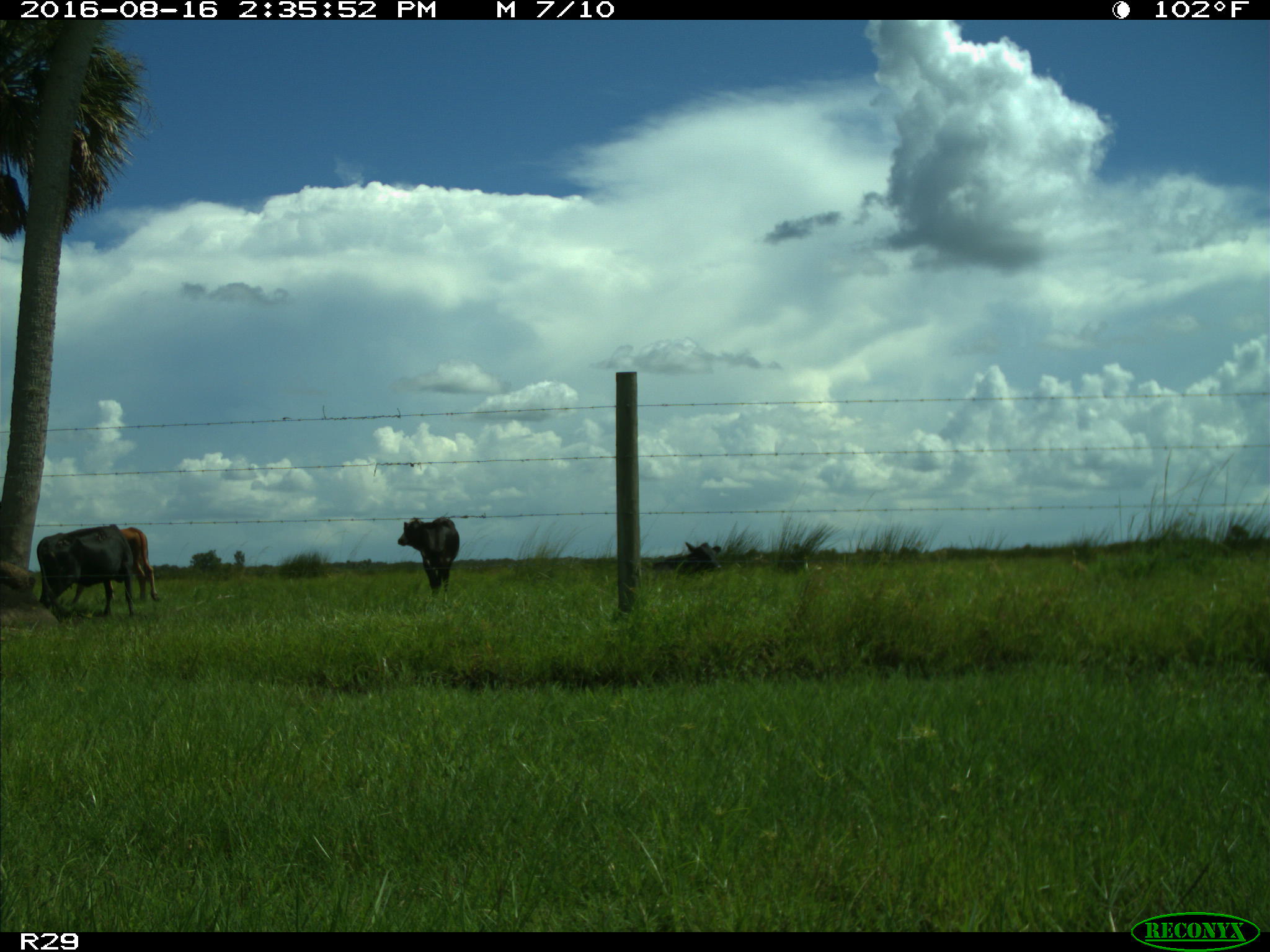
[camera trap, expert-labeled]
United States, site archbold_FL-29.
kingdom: Animalia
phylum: Chordata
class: Mammalia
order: Artiodactyla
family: Bovidae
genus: Bos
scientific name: Bos taurus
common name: domestic cow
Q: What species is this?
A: Bos taurus (domestic cow).